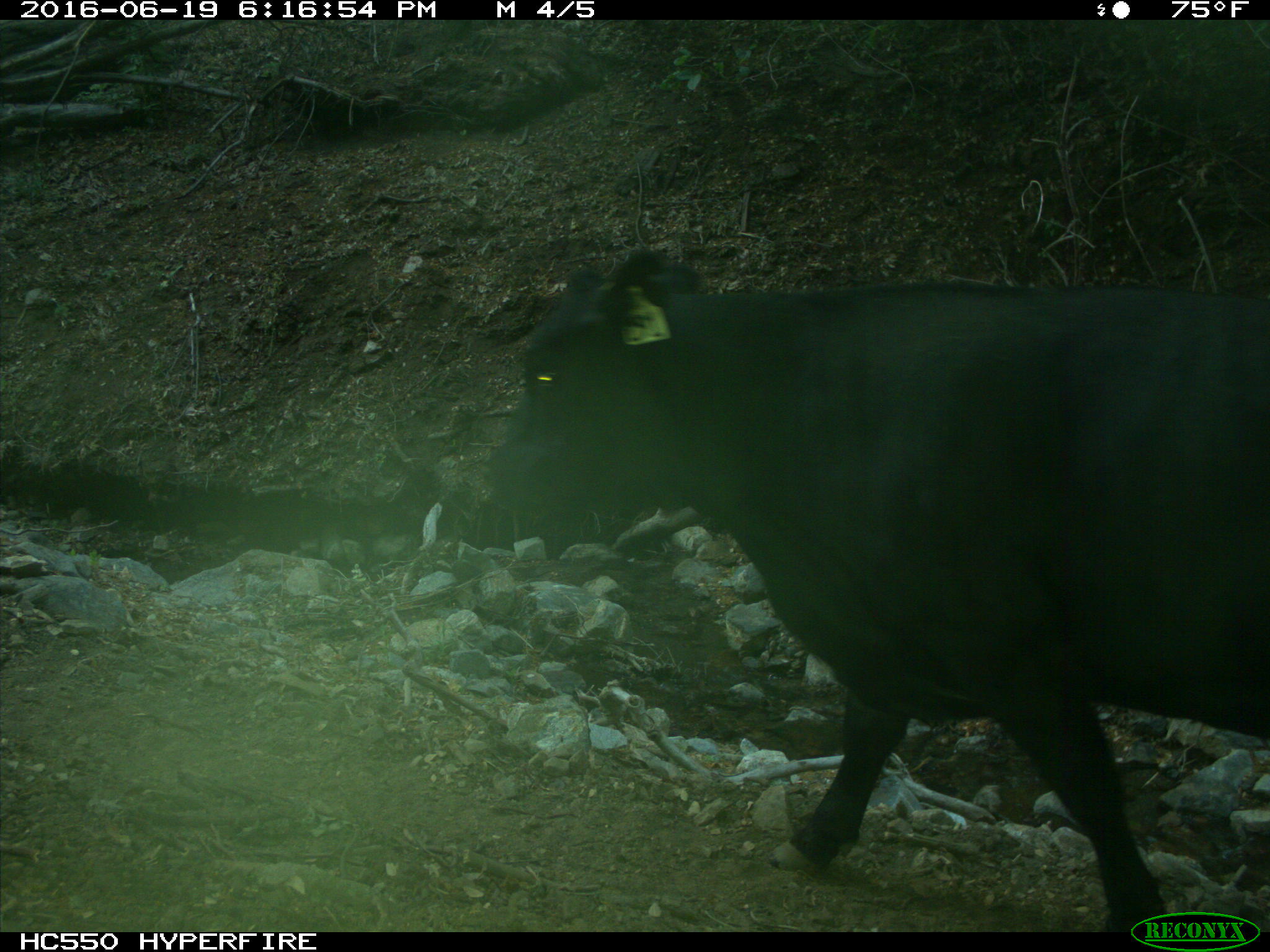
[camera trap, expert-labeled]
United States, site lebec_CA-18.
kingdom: Animalia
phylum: Chordata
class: Mammalia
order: Artiodactyla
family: Bovidae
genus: Bos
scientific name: Bos taurus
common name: domestic cow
Bos taurus (domestic cow).